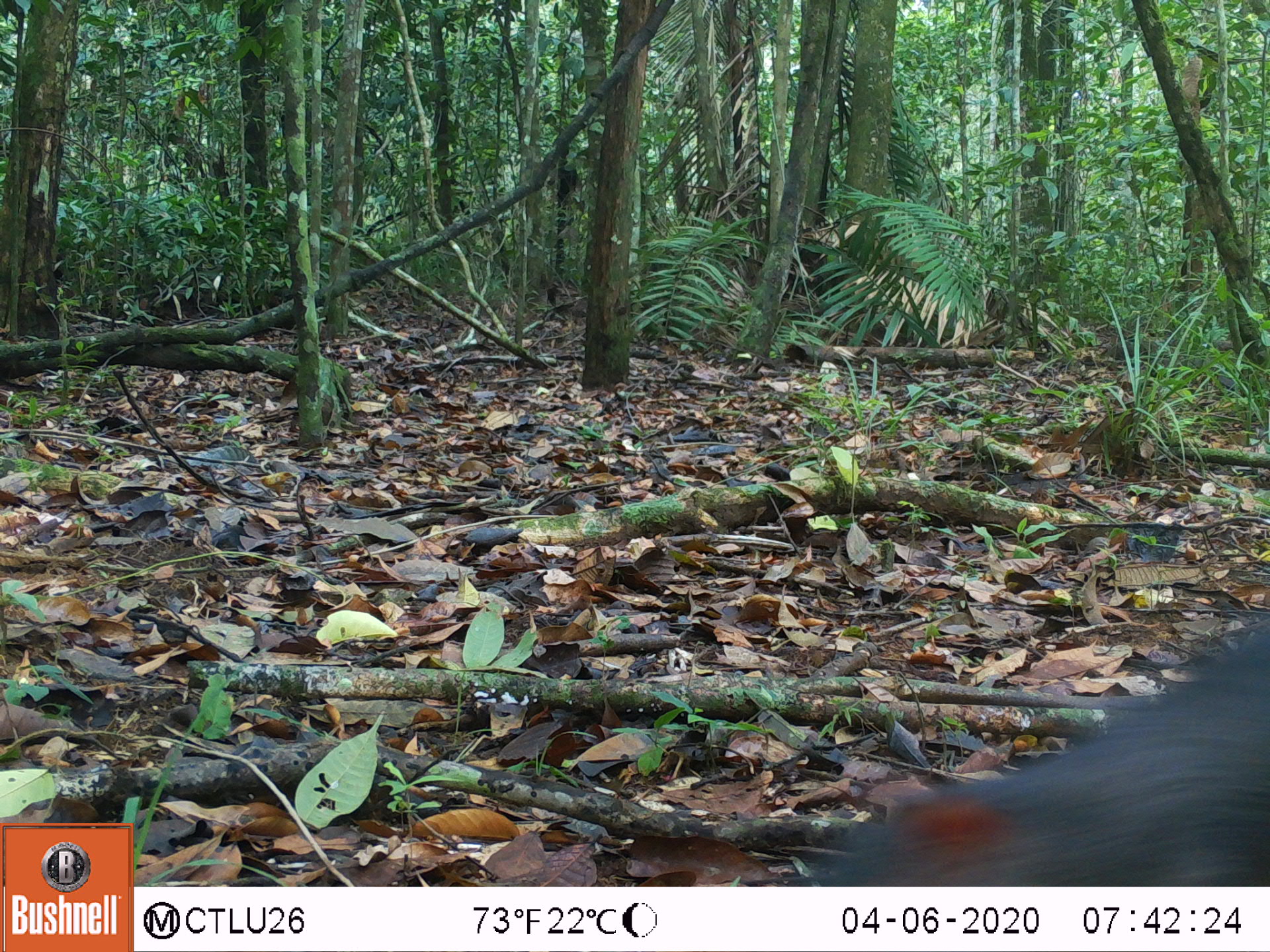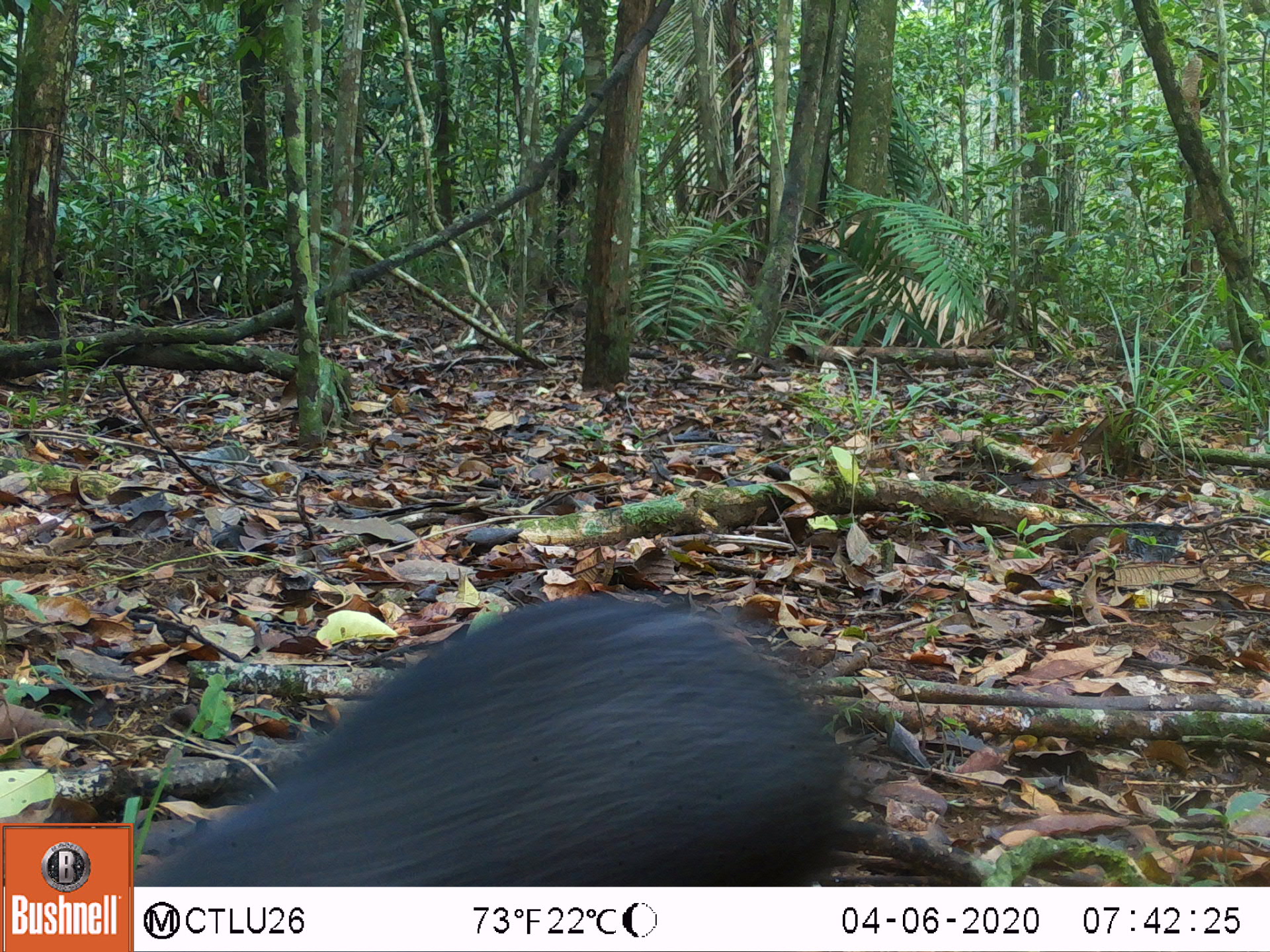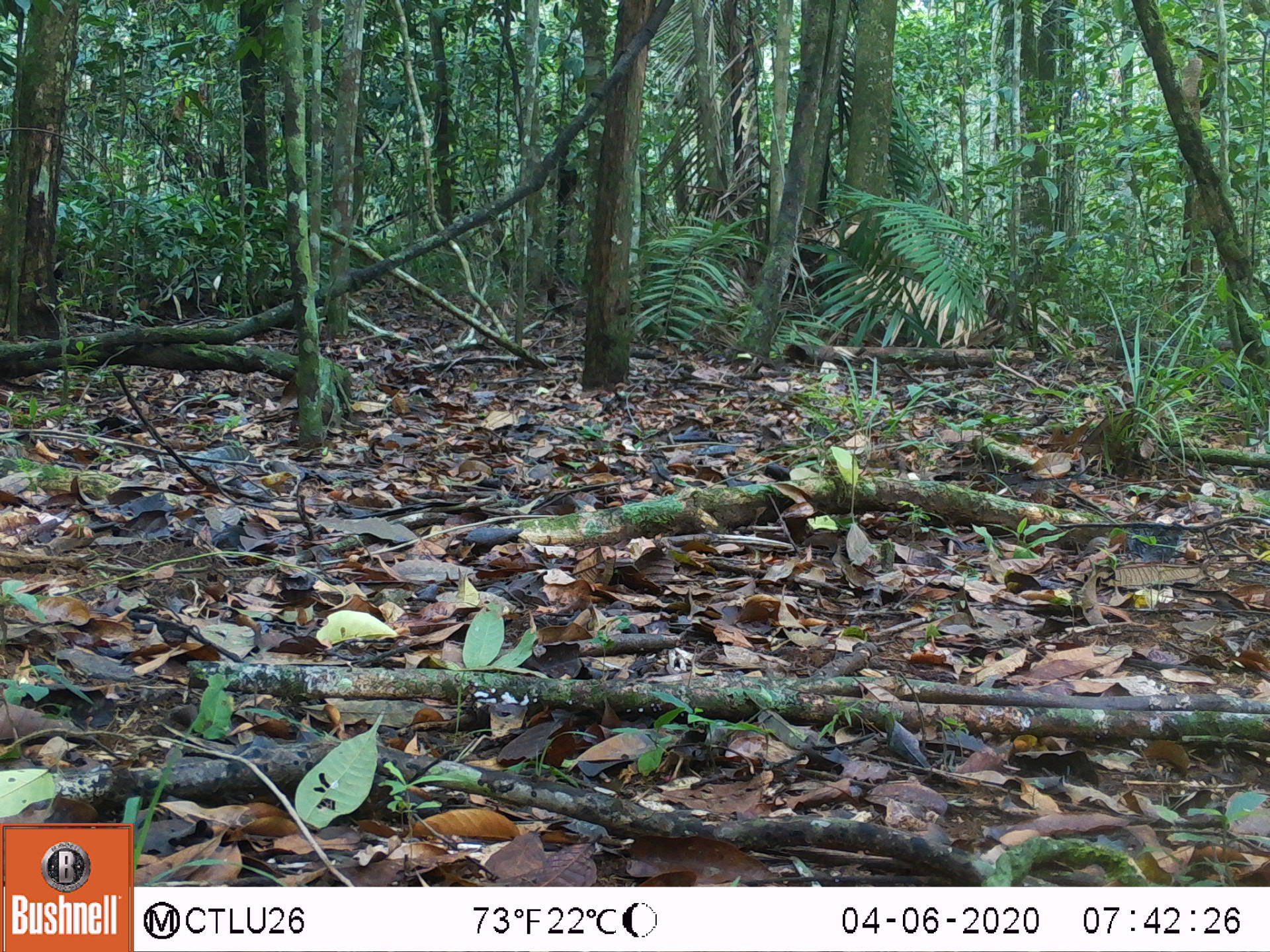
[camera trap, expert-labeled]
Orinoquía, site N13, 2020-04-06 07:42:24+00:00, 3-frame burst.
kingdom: Animalia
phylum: Chordata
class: Mammalia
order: Rodentia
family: Dasyproctidae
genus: Dasyprocta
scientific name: Dasyprocta fuliginosa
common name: black agouti